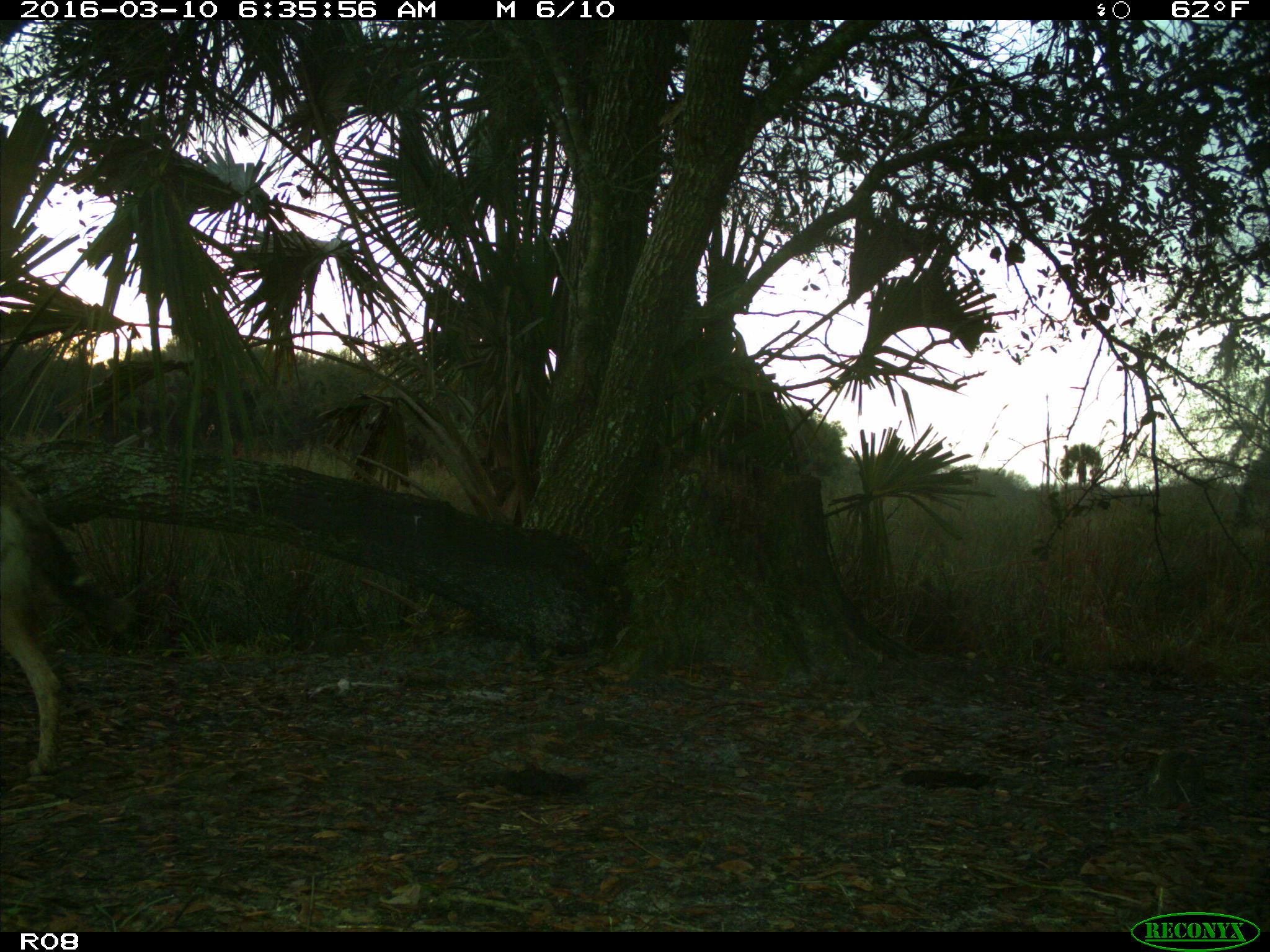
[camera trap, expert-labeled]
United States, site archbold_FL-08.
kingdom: Animalia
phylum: Chordata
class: Mammalia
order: Carnivora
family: Canidae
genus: Canis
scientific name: Canis latrans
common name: coyote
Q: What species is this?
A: Canis latrans (coyote).